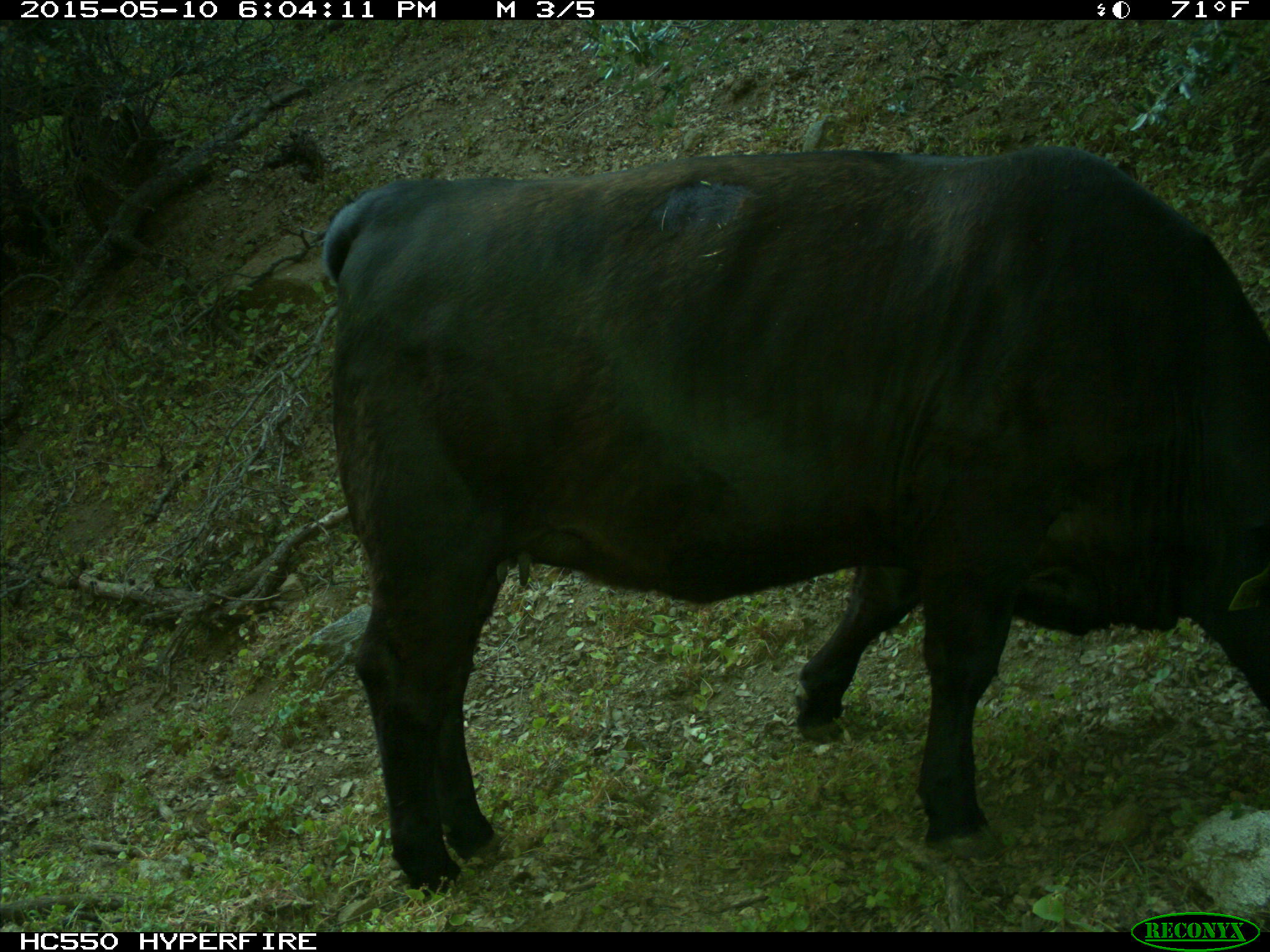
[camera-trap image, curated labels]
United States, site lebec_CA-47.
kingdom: Animalia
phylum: Chordata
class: Mammalia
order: Artiodactyla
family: Bovidae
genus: Bos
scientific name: Bos taurus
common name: domestic cow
Bos taurus (domestic cow).